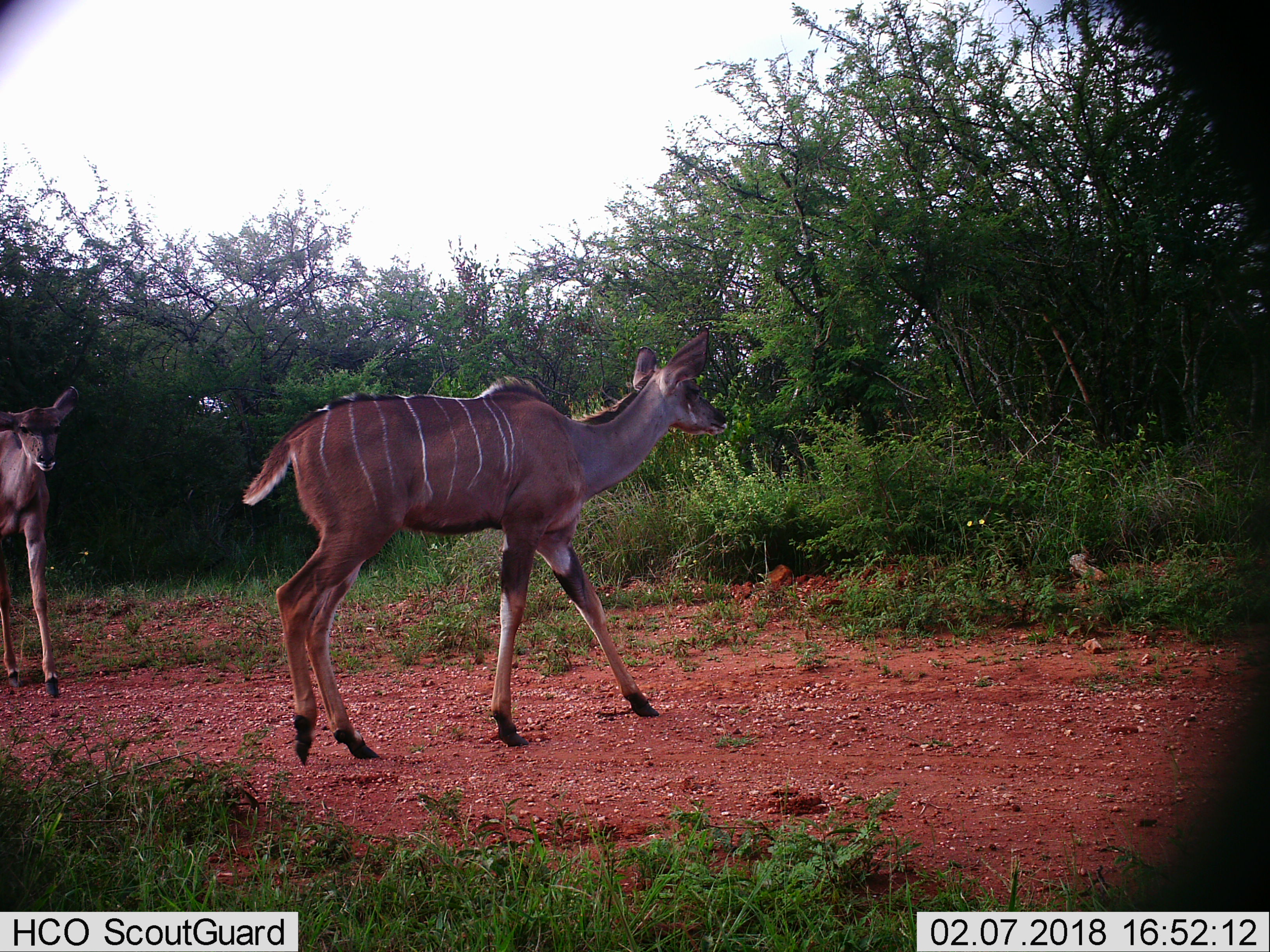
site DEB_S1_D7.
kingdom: Animalia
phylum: Chordata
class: Mammalia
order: Artiodactyla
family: Bovidae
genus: Tragelaphus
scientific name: Tragelaphus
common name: kudu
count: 2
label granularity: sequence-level